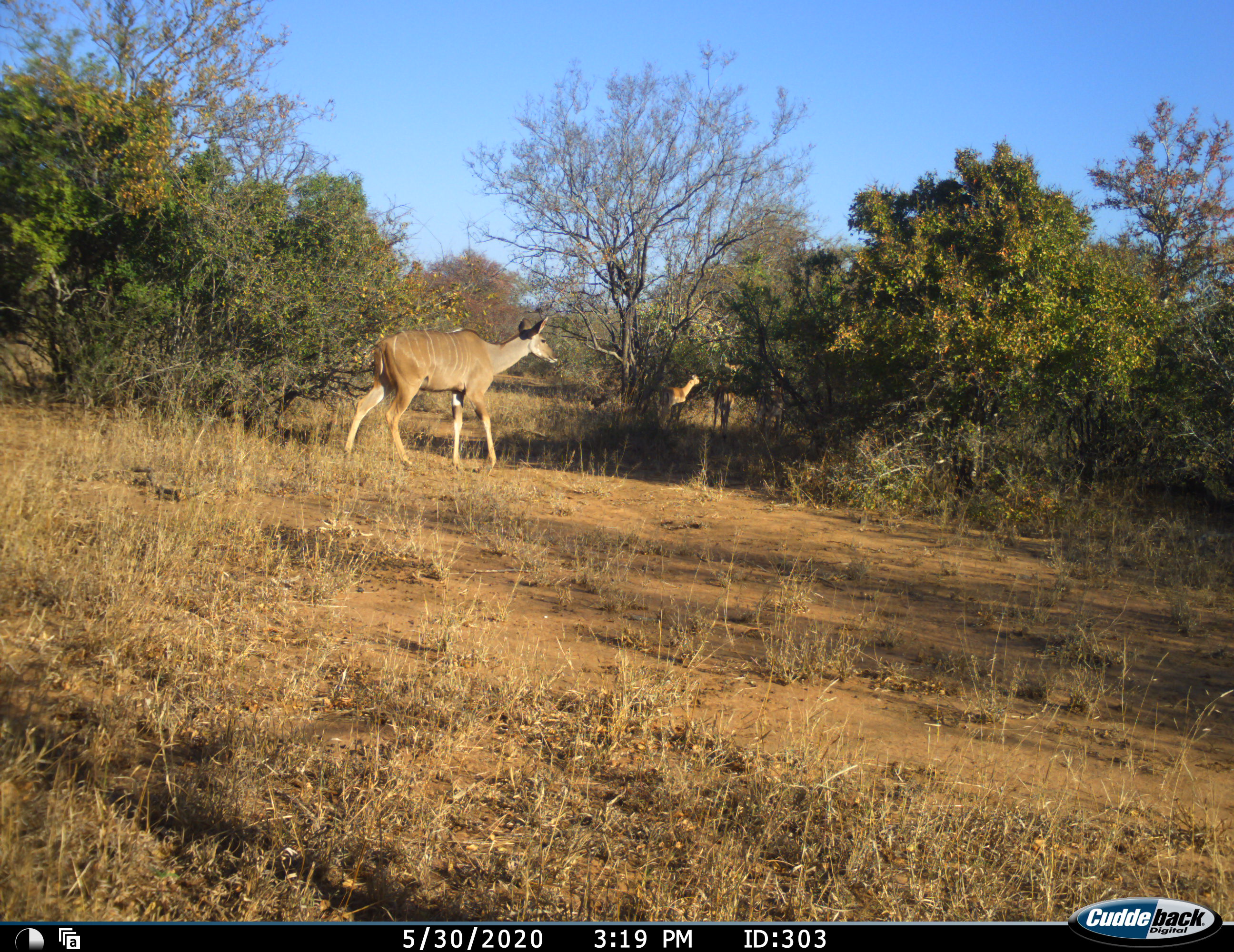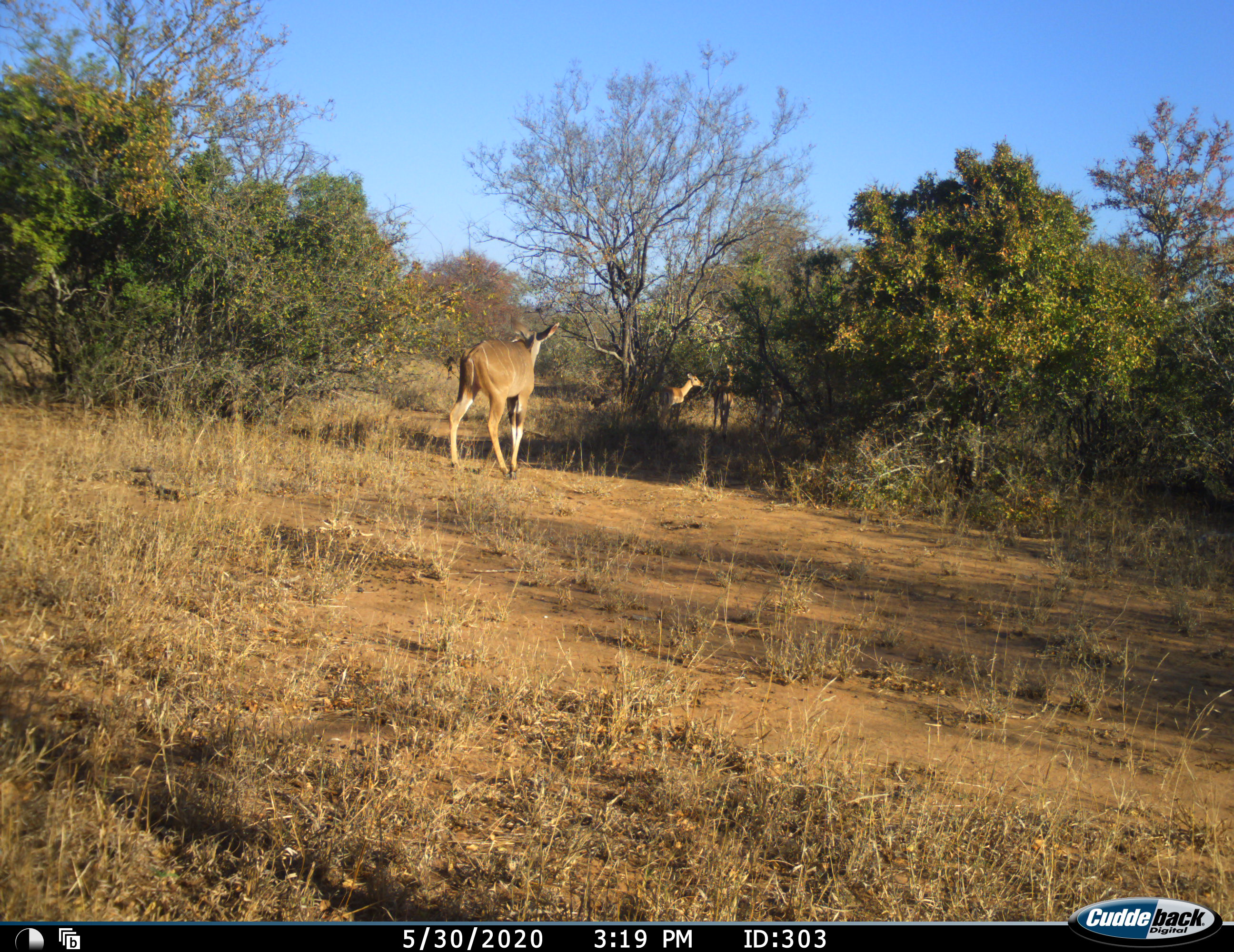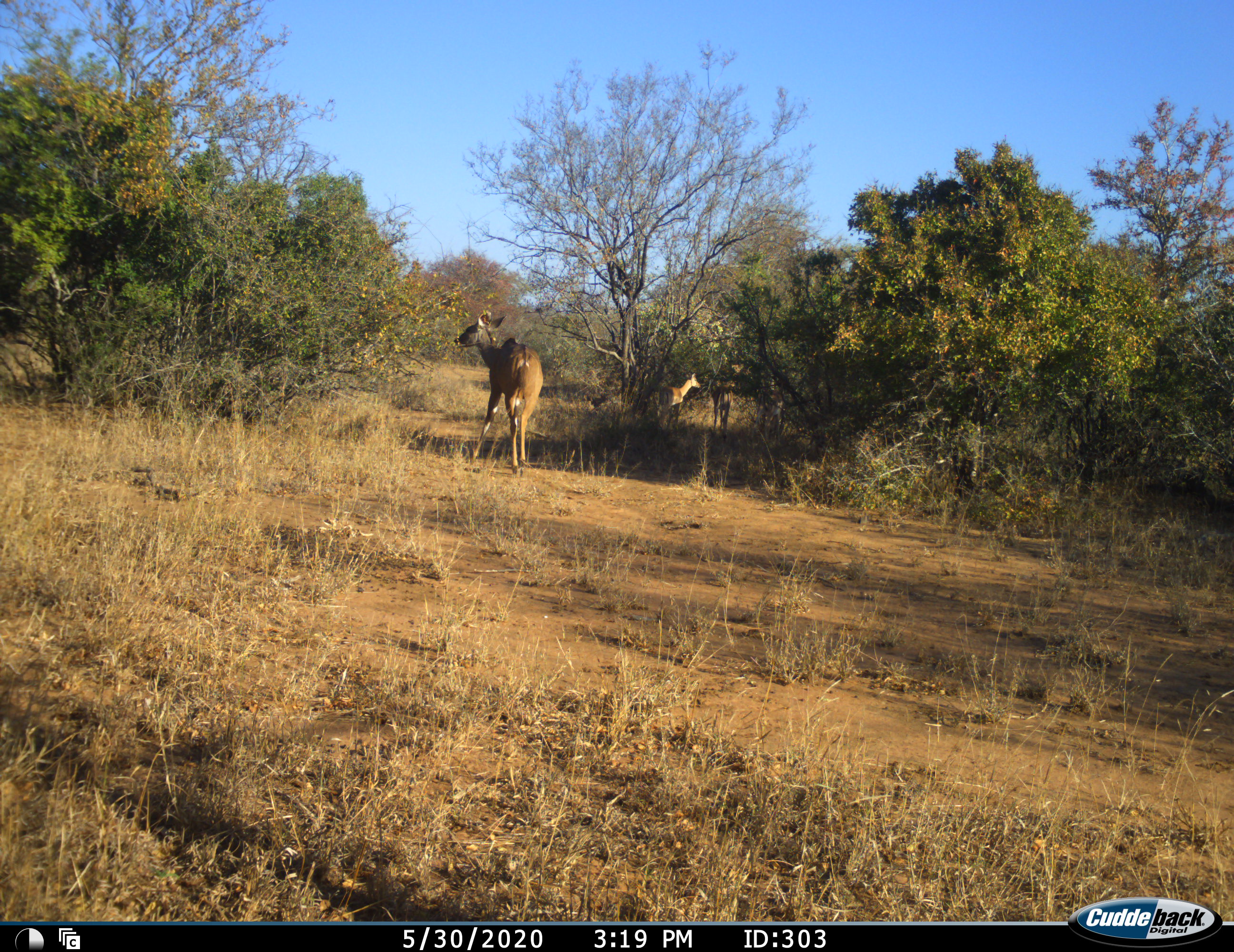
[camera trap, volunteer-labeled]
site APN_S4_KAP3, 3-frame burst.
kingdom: Animalia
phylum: Chordata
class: Mammalia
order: Artiodactyla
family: Bovidae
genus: Tragelaphus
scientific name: Tragelaphus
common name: kudu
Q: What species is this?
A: Kudu (Tragelaphus).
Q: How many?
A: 1.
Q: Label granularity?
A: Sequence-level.